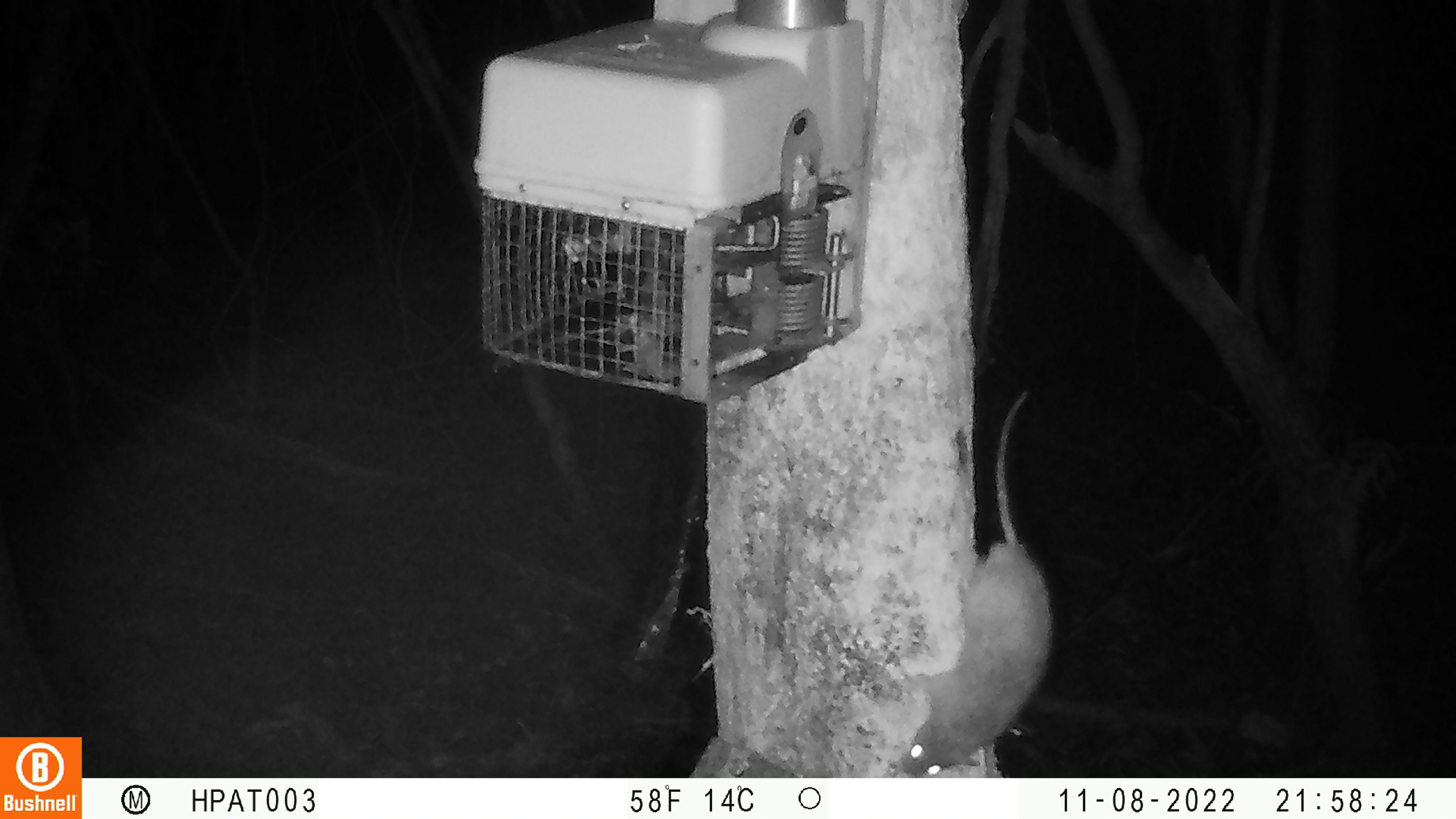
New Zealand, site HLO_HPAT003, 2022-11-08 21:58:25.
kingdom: Animalia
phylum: Chordata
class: Mammalia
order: Rodentia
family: Muridae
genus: Rattus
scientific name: Rattus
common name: rat